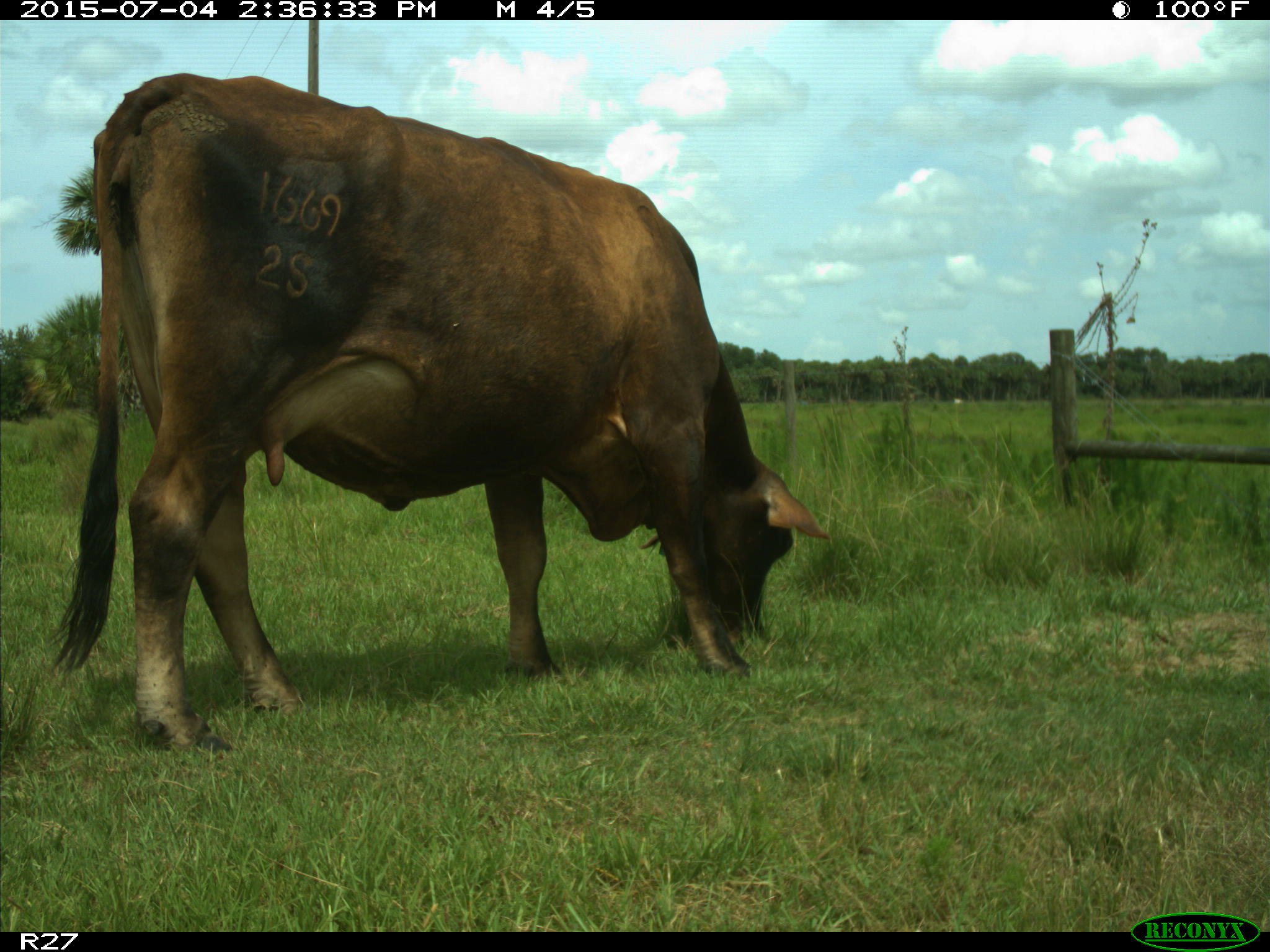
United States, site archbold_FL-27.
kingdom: Animalia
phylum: Chordata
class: Mammalia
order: Artiodactyla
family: Bovidae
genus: Bos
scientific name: Bos taurus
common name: domestic cow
Bos taurus (domestic cow).